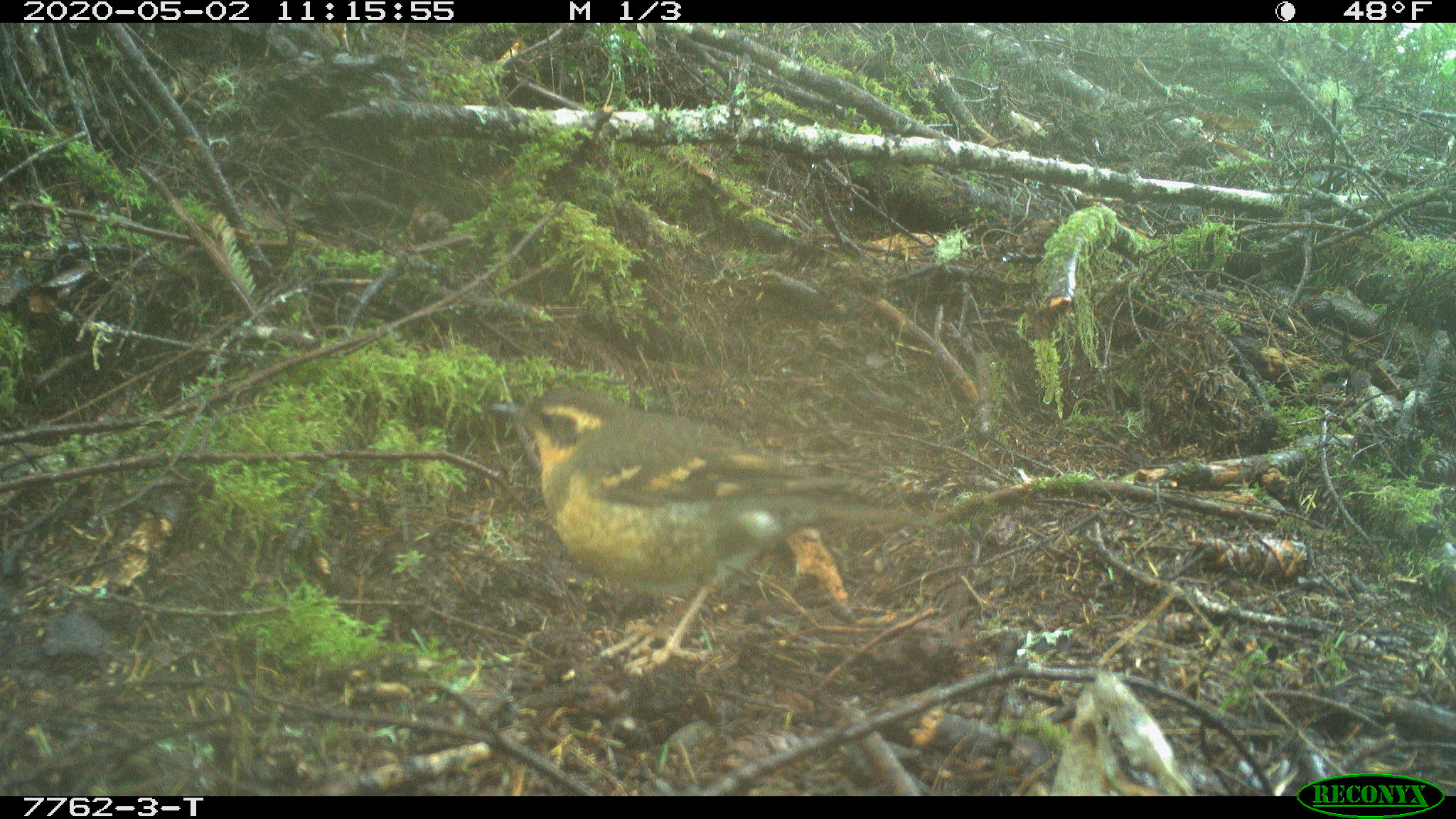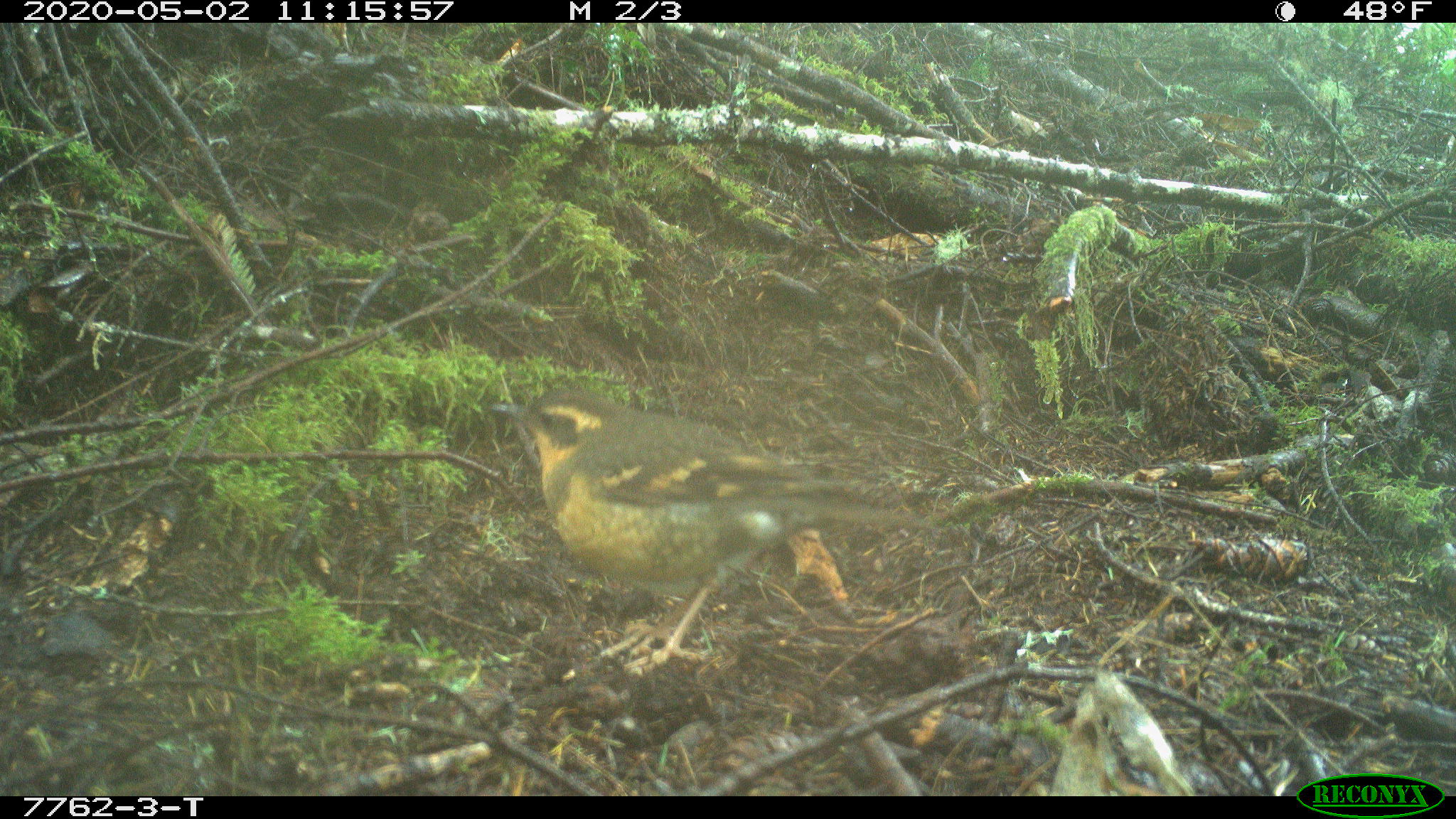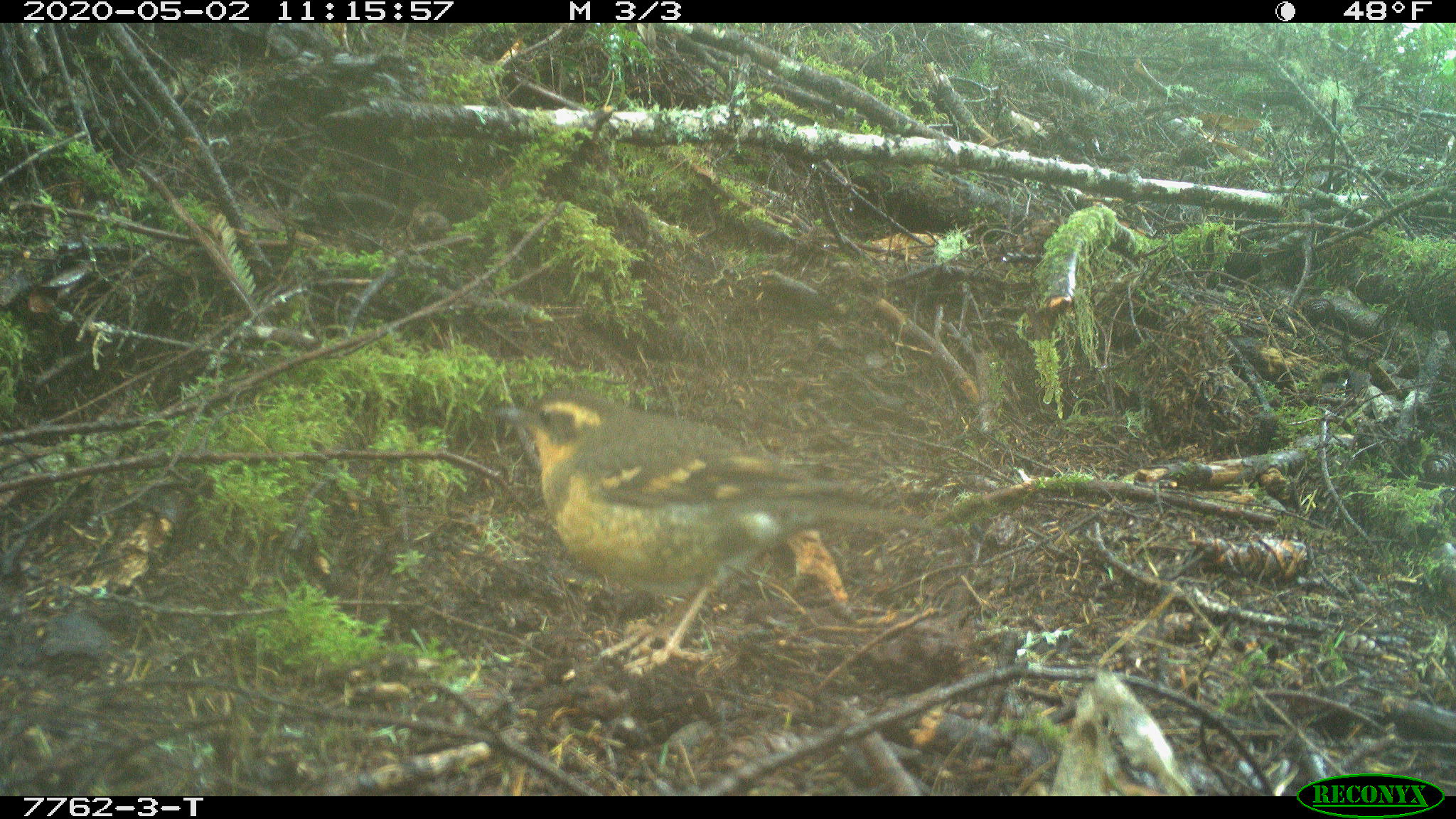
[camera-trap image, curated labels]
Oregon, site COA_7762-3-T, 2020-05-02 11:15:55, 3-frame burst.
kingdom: Animalia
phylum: Chordata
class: Aves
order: Passeriformes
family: Turdidae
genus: Ixoreus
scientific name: Ixoreus naevius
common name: varied thrush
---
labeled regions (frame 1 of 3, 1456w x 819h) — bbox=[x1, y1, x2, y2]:
varied thrush: bbox=[491, 375, 923, 661]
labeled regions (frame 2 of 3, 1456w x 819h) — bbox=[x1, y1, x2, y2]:
varied thrush: bbox=[488, 385, 922, 650]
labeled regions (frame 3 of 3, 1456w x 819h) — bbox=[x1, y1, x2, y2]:
varied thrush: bbox=[490, 384, 925, 636]